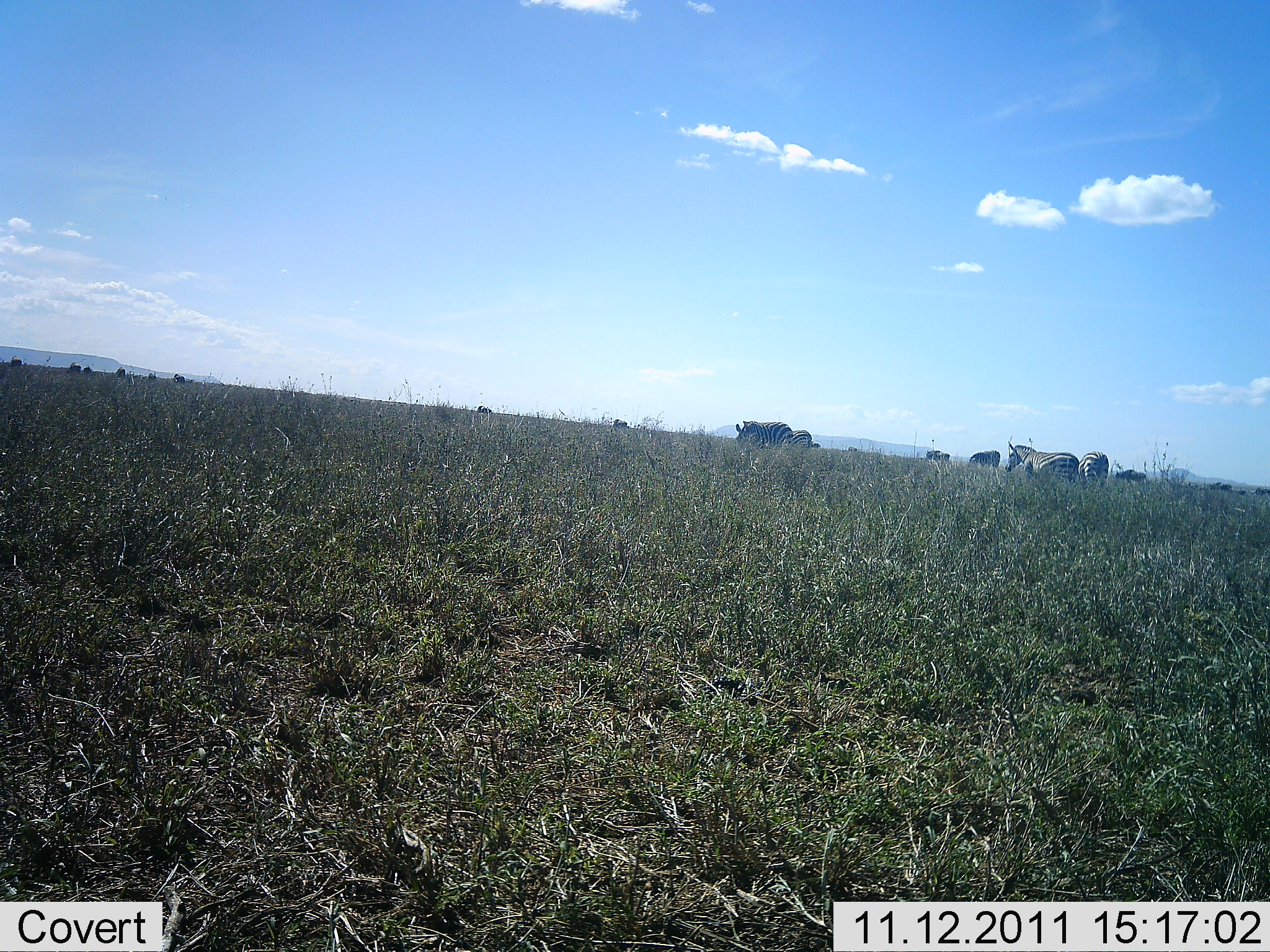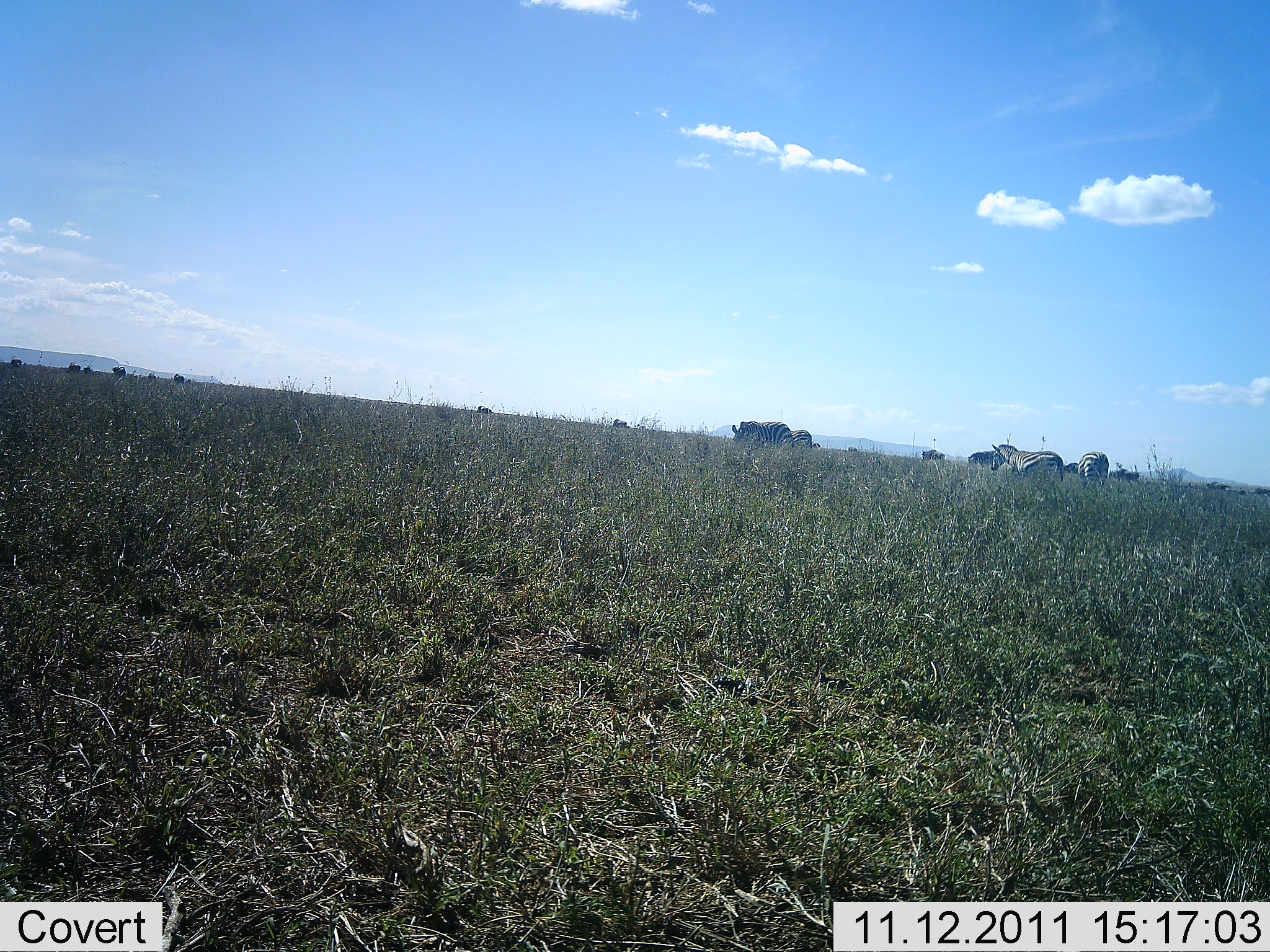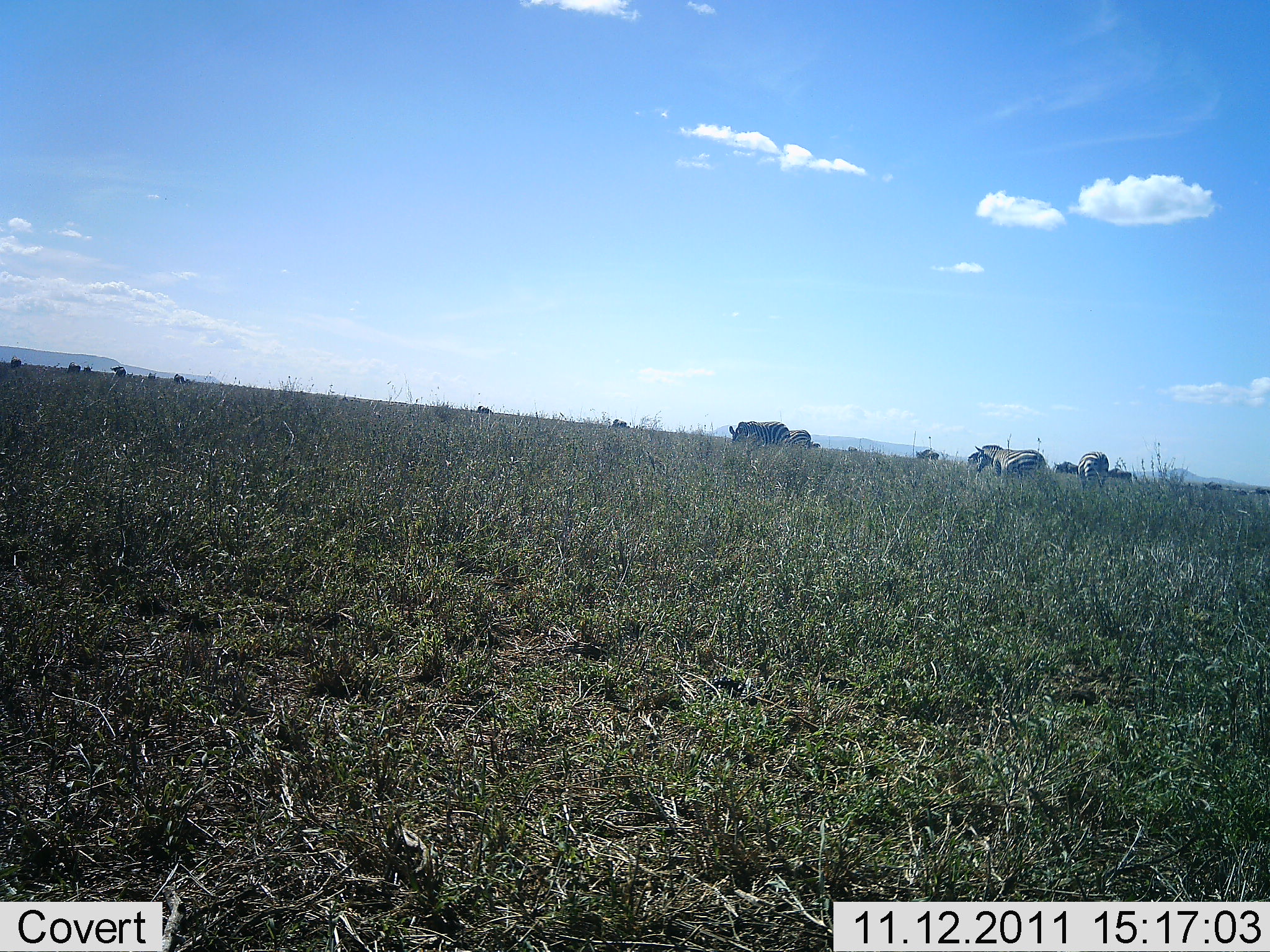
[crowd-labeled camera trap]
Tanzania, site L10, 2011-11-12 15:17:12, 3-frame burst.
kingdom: Animalia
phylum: Chordata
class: Mammalia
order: Perissodactyla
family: Equidae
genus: Equus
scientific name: Equus quagga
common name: plains zebra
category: zebra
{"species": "zebra (plains zebra) (Equus quagga)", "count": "8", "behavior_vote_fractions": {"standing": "40%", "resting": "0%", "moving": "73%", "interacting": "0%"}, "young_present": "0%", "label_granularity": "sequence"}